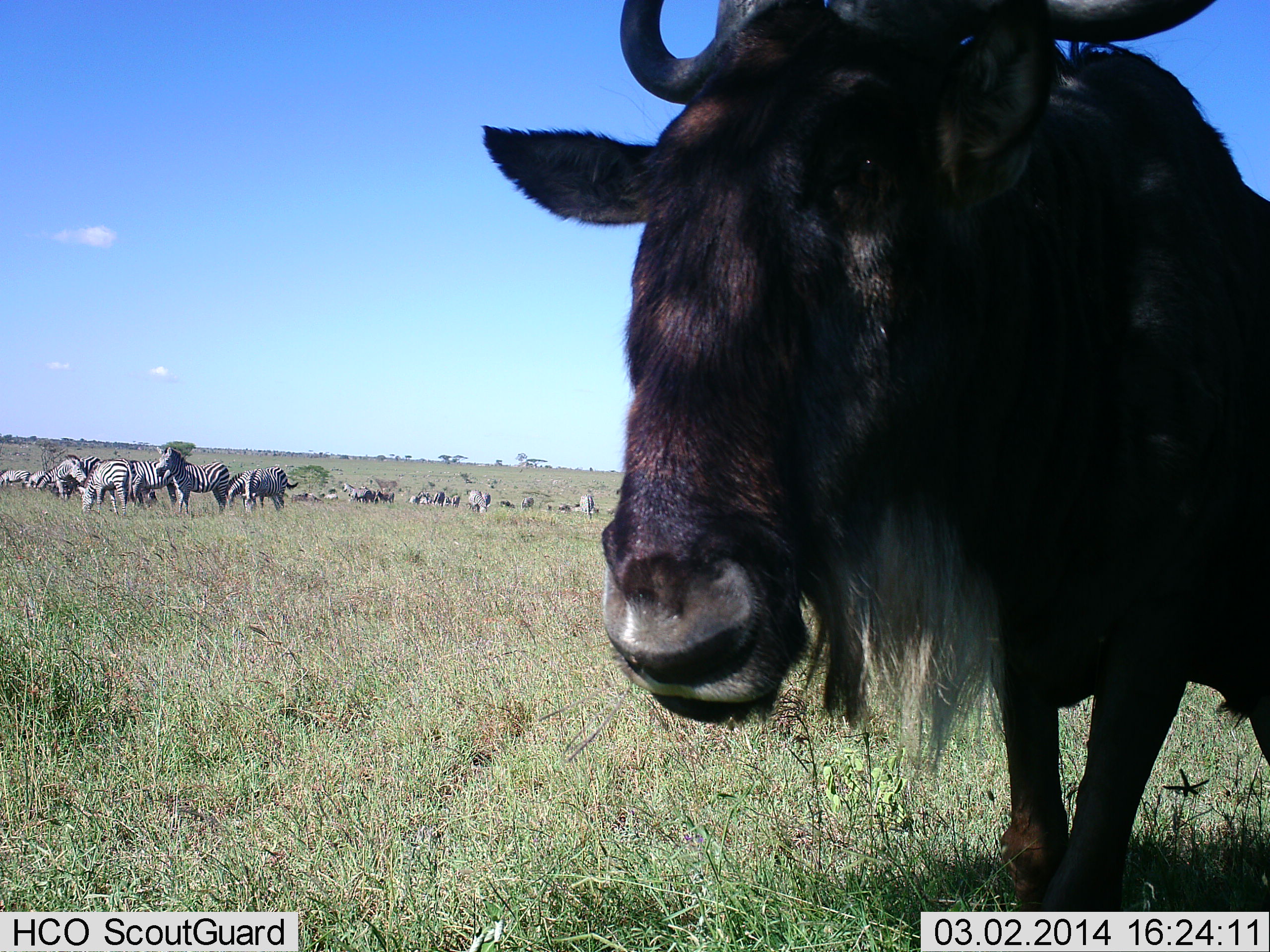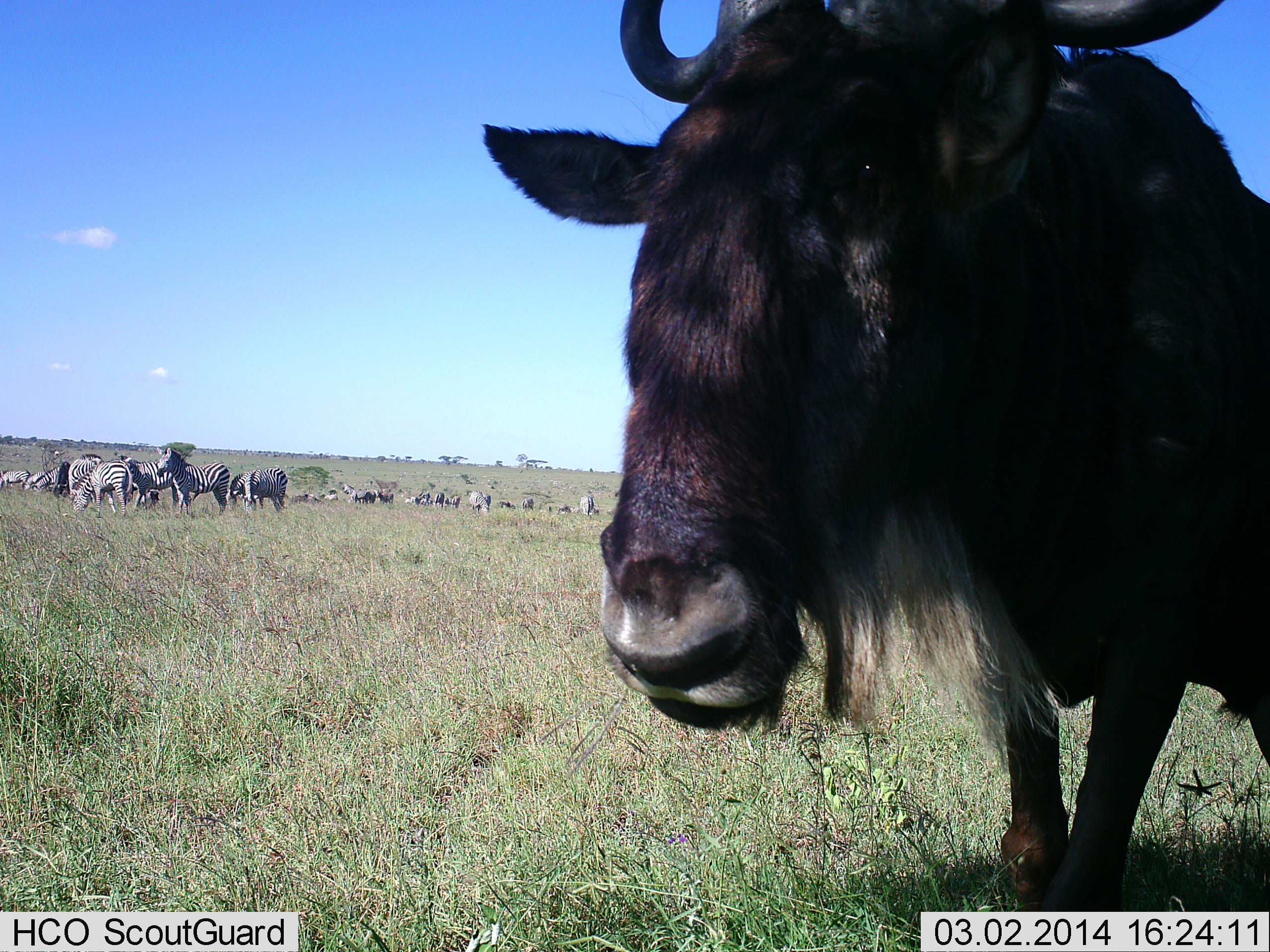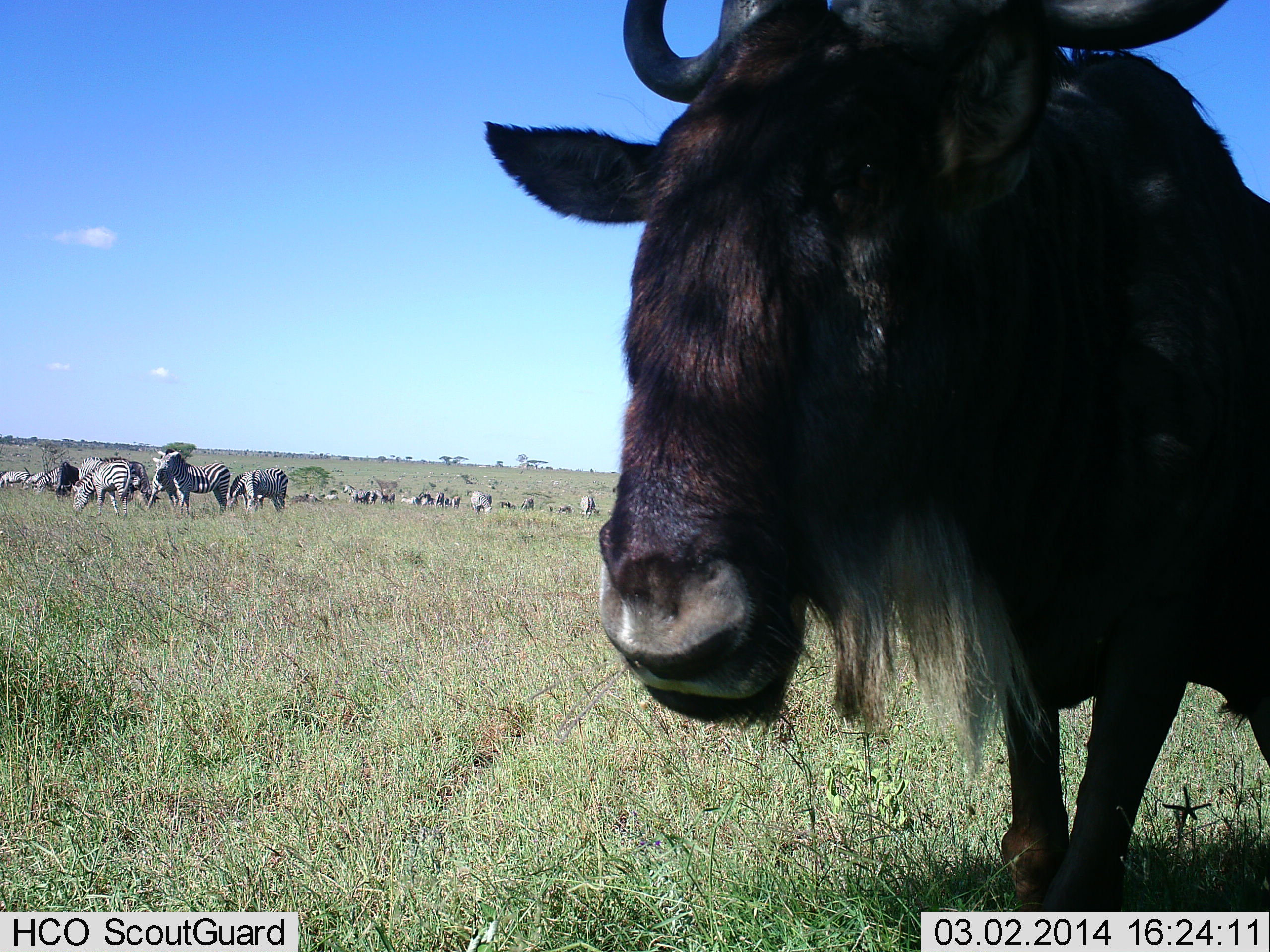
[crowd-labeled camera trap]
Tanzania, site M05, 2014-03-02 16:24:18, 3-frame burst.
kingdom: Animalia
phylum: Chordata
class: Mammalia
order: Artiodactyla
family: Bovidae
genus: Connochaetes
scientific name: Connochaetes taurinus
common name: blue wildebeest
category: wildebeest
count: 1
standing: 90%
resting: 0%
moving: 10%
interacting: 10%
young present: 0%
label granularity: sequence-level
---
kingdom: Animalia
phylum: Chordata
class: Mammalia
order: Perissodactyla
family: Equidae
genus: Equus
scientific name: Equus quagga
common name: plains zebra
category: zebra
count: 11-50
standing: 91%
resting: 18%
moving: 18%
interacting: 0%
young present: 0%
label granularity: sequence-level